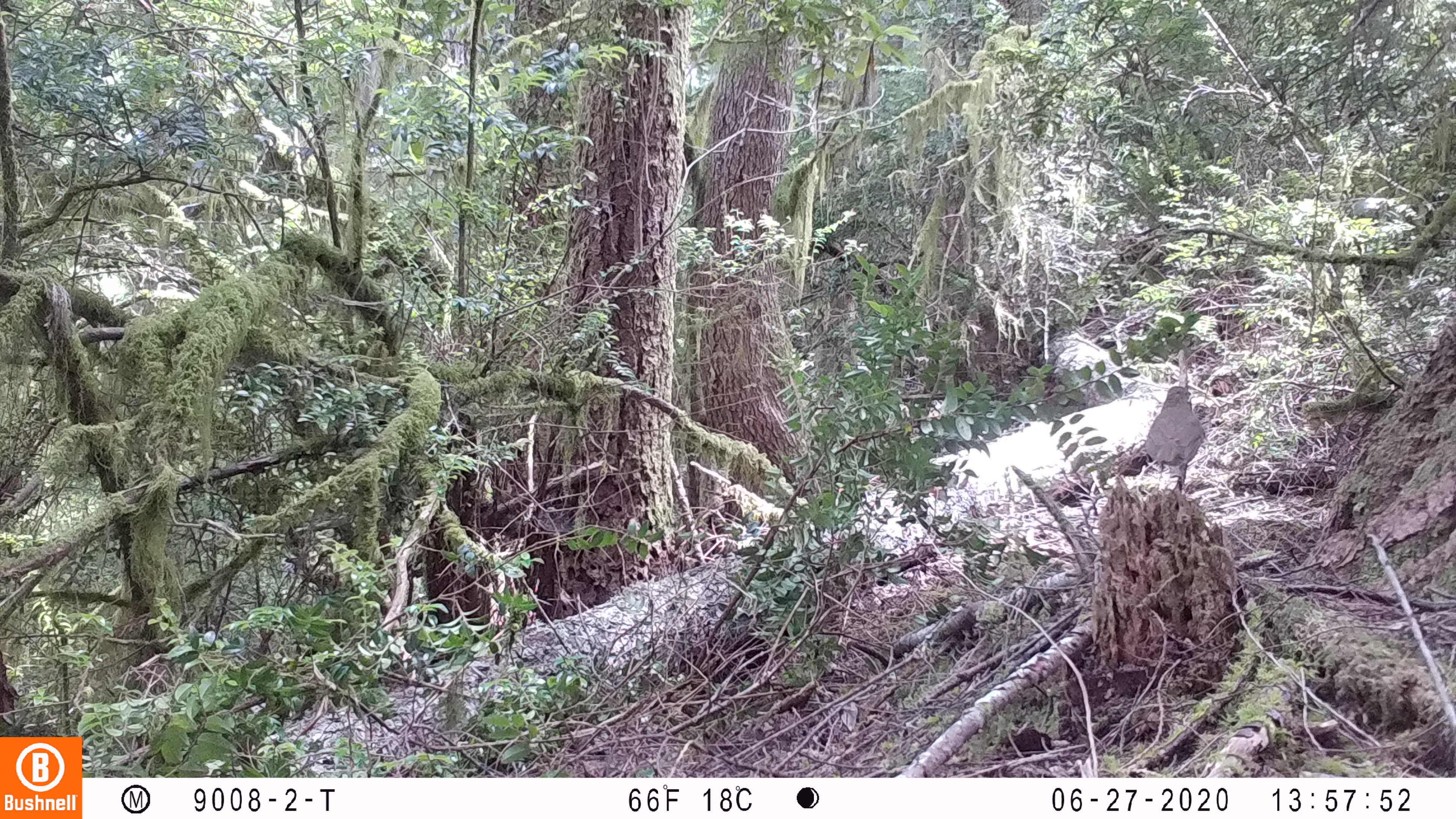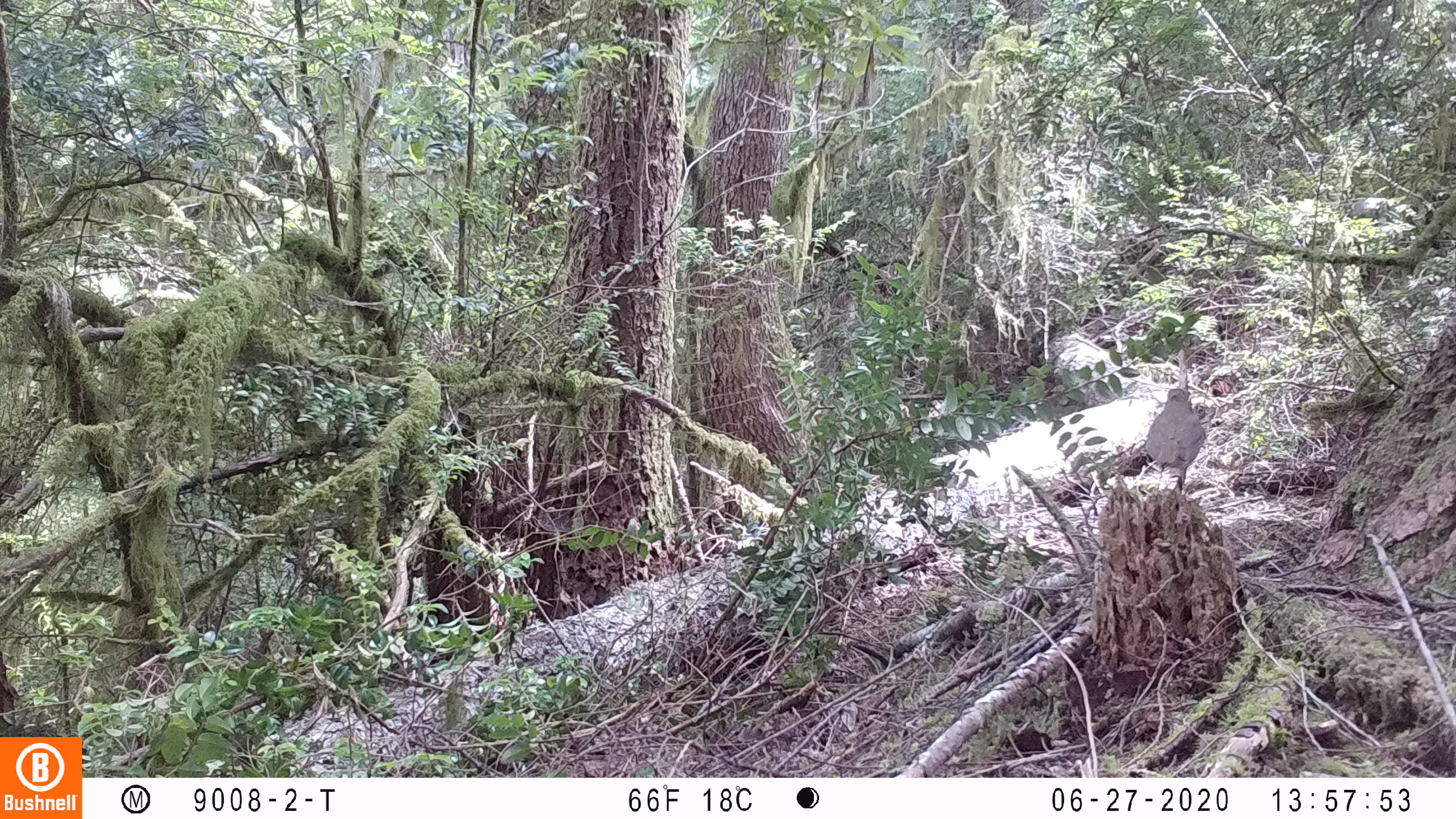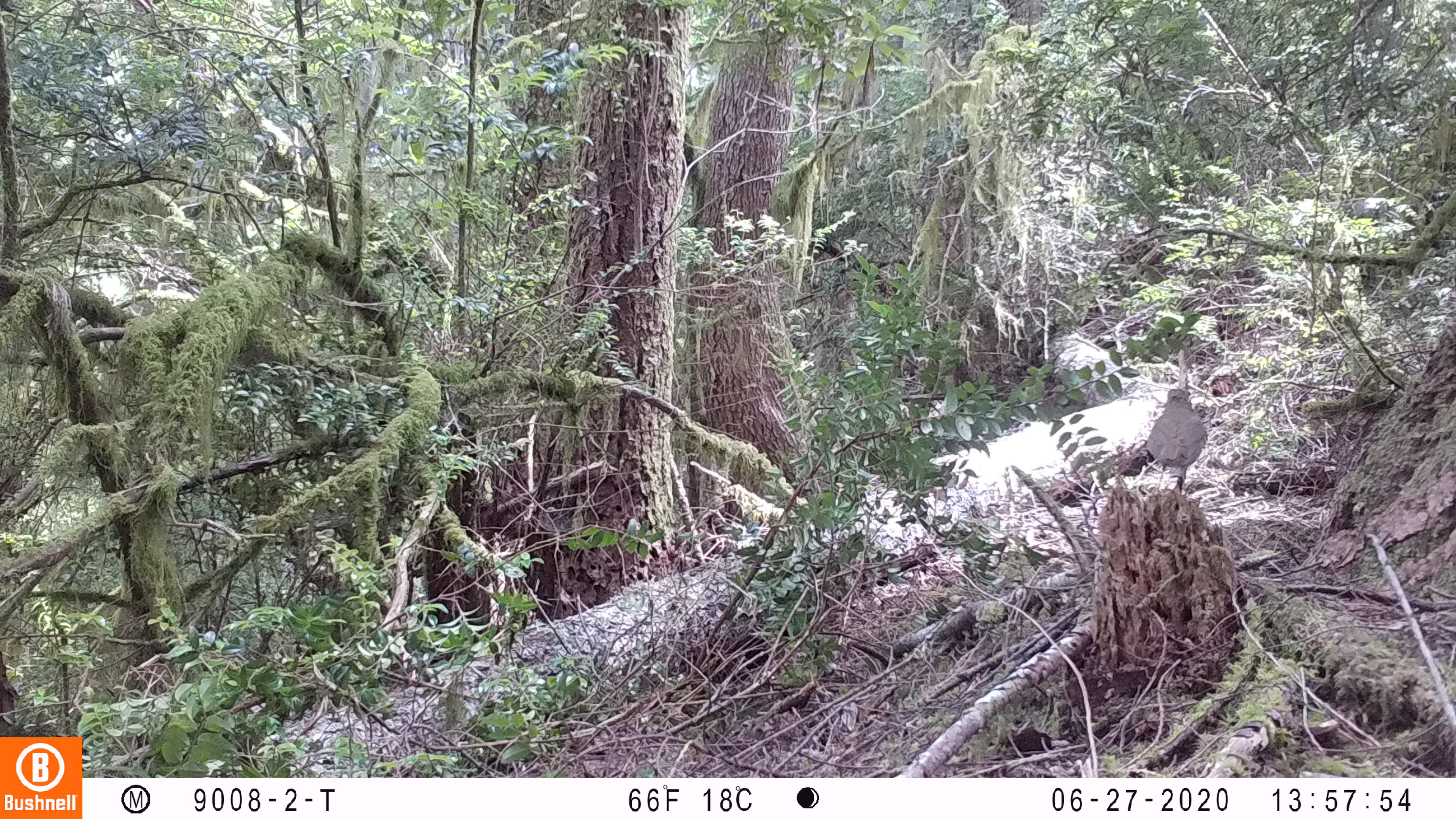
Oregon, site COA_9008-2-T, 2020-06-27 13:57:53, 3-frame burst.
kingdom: Animalia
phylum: Chordata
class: Aves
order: Passeriformes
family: Turdidae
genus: Catharus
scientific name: Catharus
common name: brown thrushes and nightingale-thrushes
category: catharus species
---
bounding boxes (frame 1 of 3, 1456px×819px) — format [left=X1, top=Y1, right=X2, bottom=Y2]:
catharus species: [left=1132, top=380, right=1212, bottom=498]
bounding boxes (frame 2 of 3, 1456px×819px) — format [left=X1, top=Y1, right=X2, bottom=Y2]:
catharus species: [left=1134, top=381, right=1217, bottom=503]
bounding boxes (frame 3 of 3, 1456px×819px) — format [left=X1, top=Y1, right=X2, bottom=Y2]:
catharus species: [left=1136, top=380, right=1216, bottom=499]